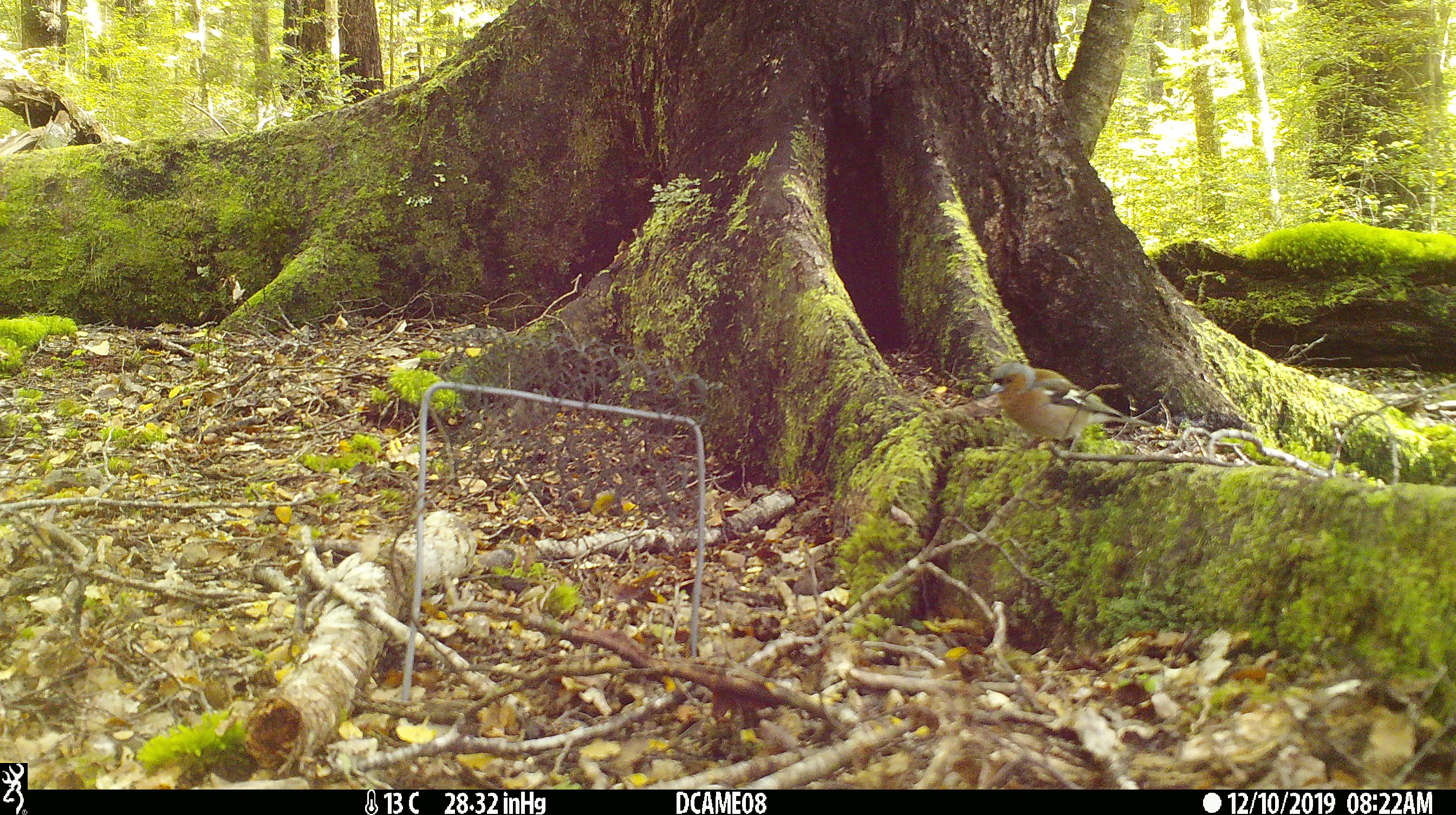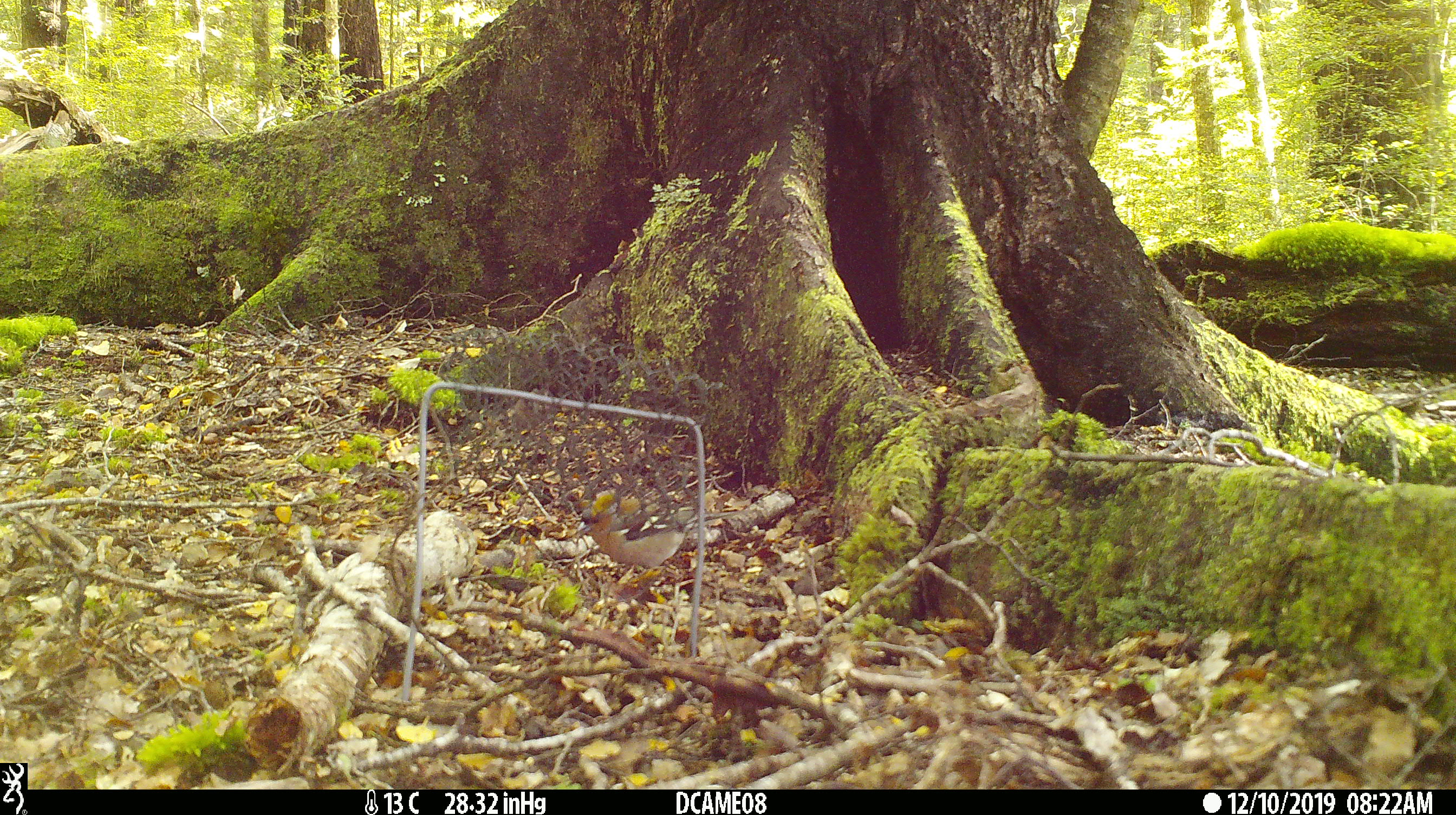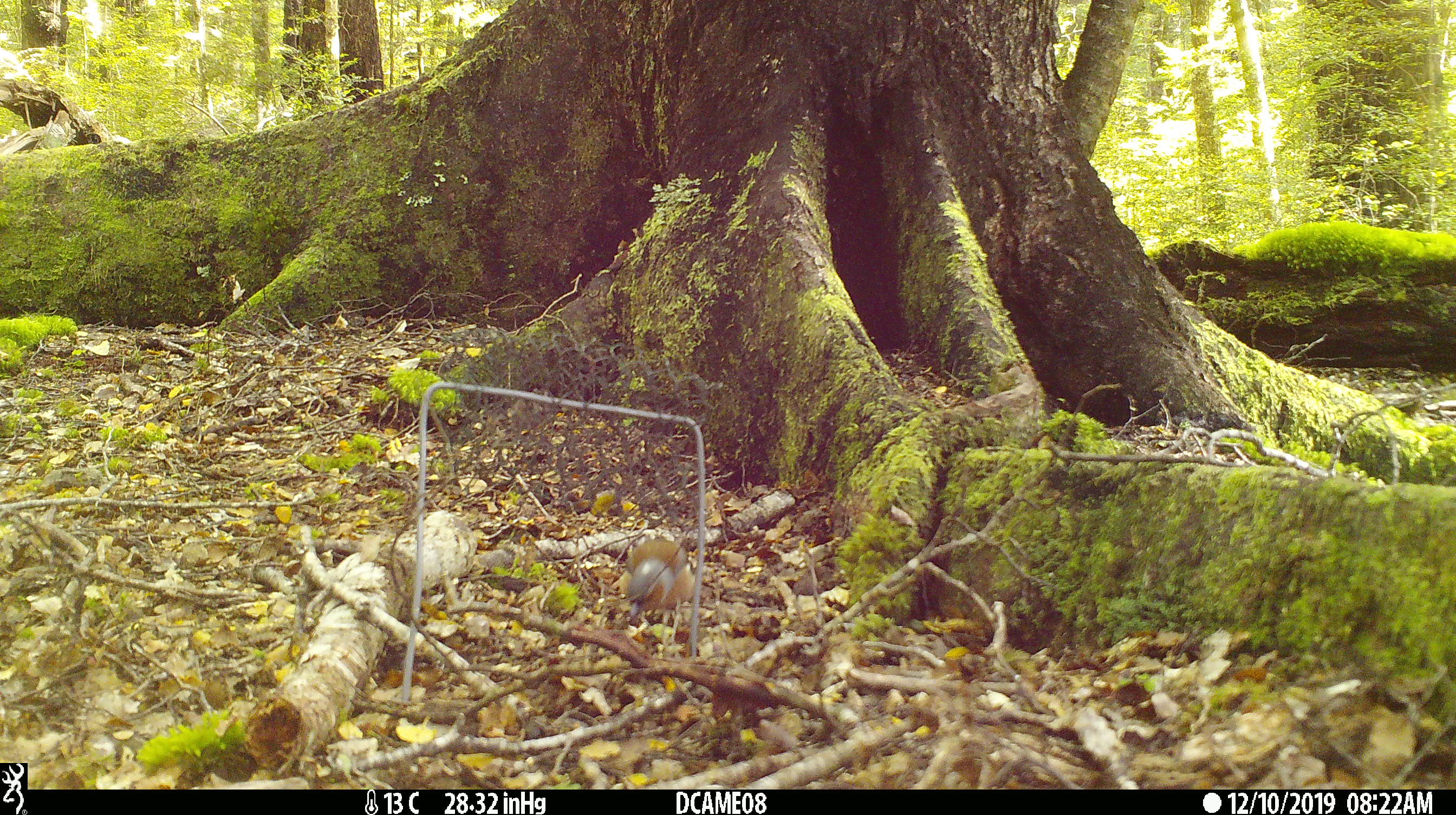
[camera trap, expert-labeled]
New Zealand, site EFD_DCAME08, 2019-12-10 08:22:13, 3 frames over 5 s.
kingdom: Animalia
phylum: Chordata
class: Aves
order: Passeriformes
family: Fringillidae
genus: Fringilla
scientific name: Fringilla coelebs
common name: common chaffinch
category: chaffinch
Chaffinch (common chaffinch) (Fringilla coelebs).